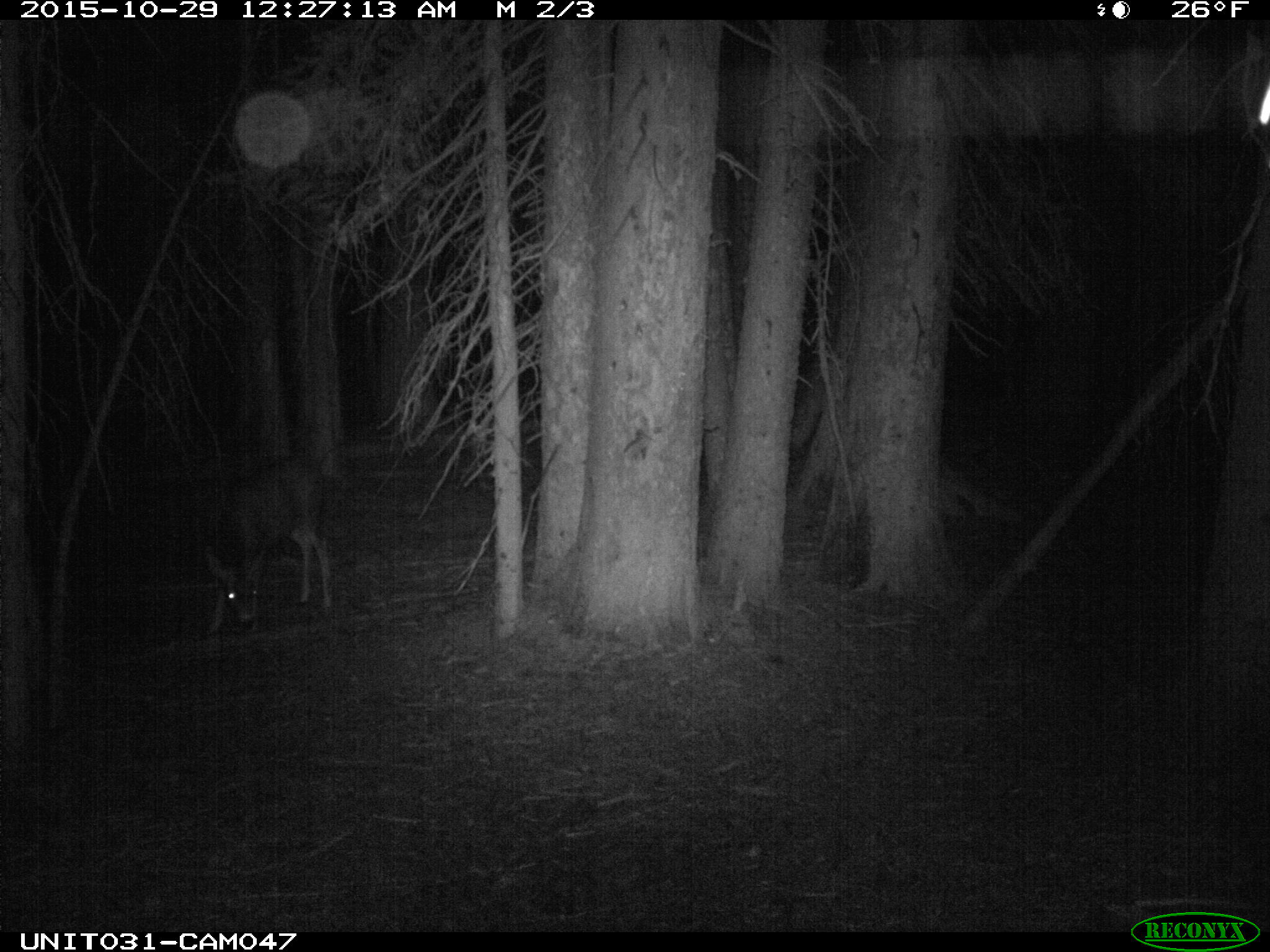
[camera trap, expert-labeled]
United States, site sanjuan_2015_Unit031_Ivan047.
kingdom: Animalia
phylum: Chordata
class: Mammalia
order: Artiodactyla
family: Cervidae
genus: Odocoileus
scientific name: Odocoileus hemionus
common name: mule deer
Odocoileus hemionus (mule deer).